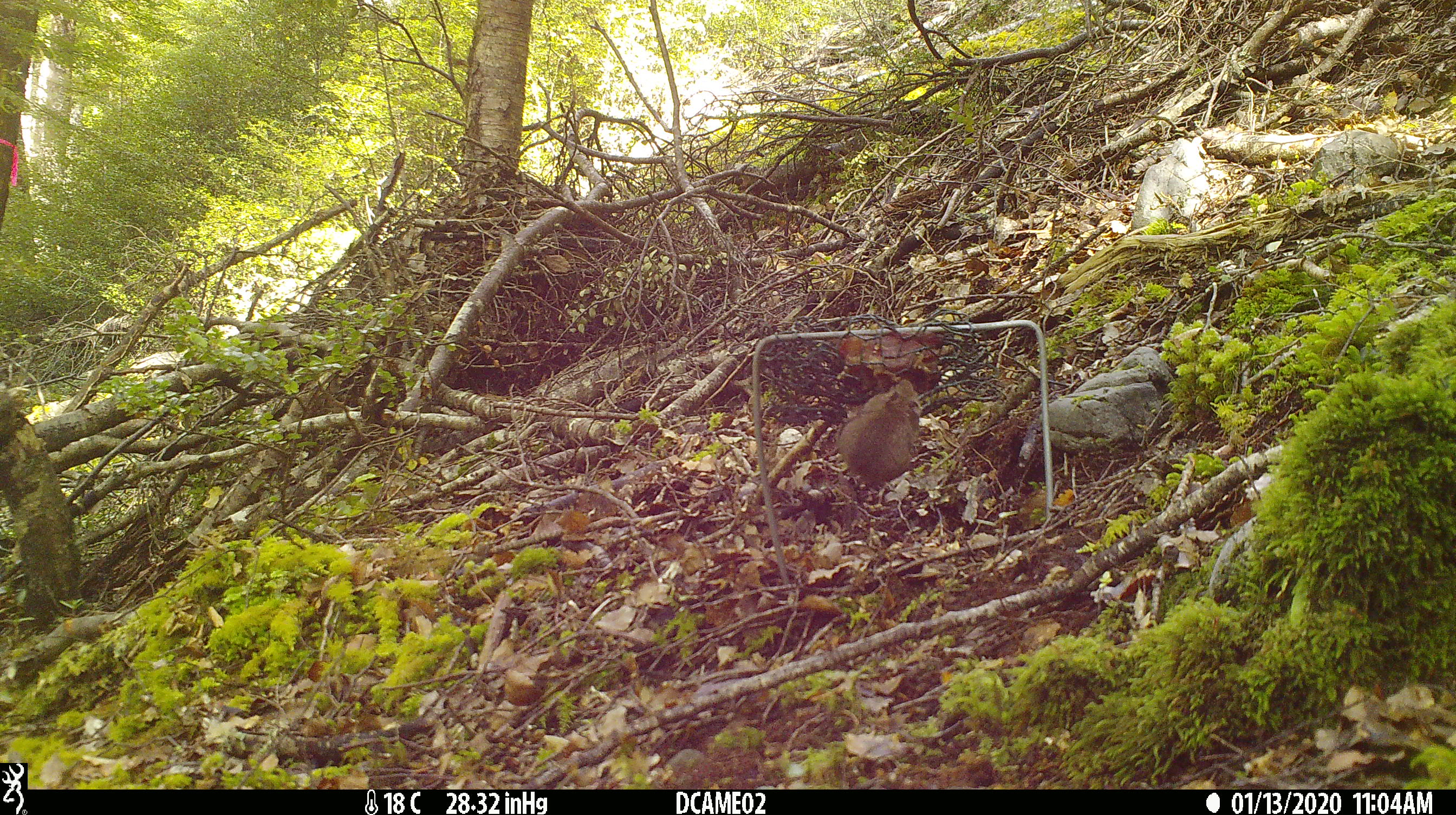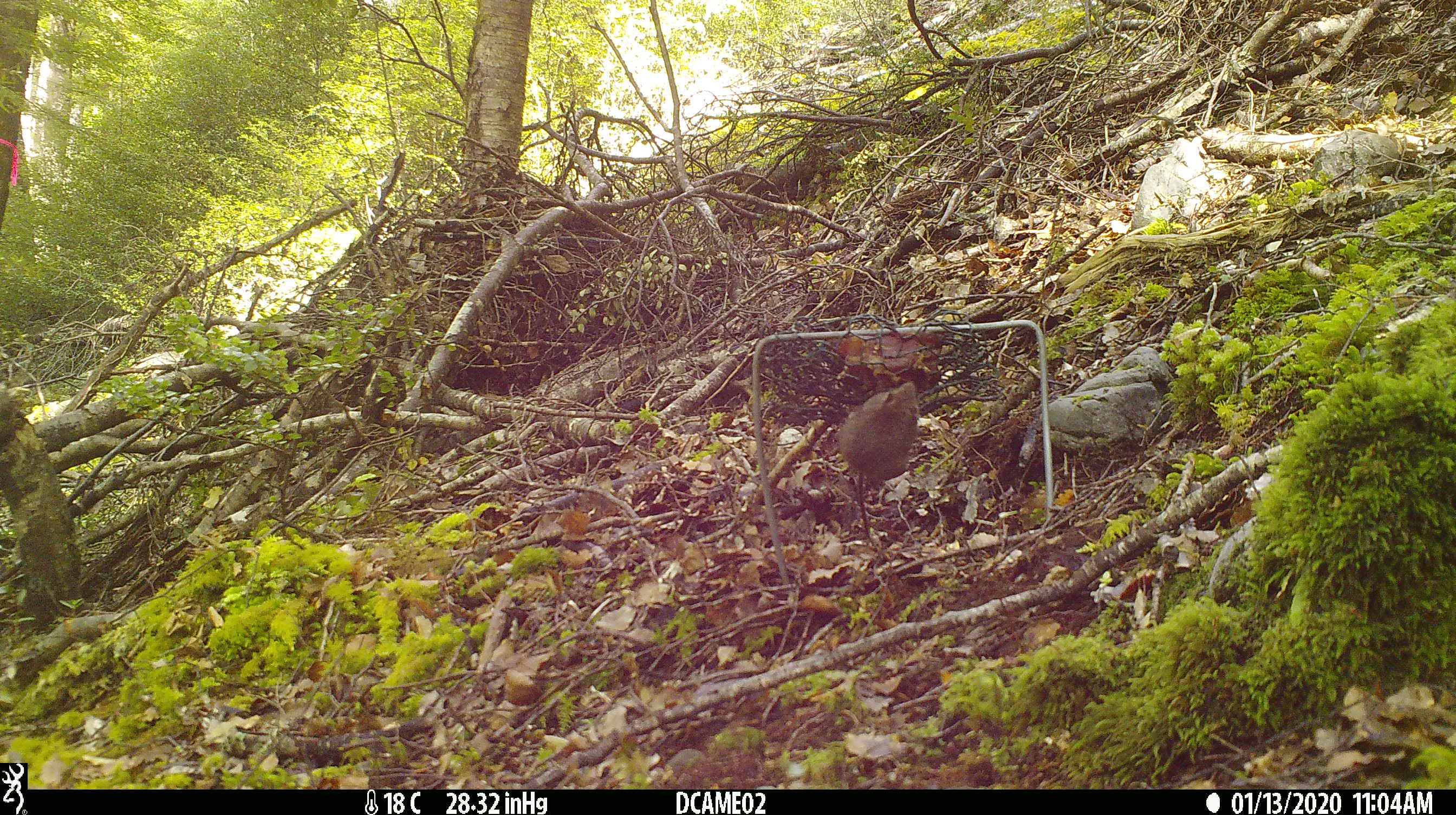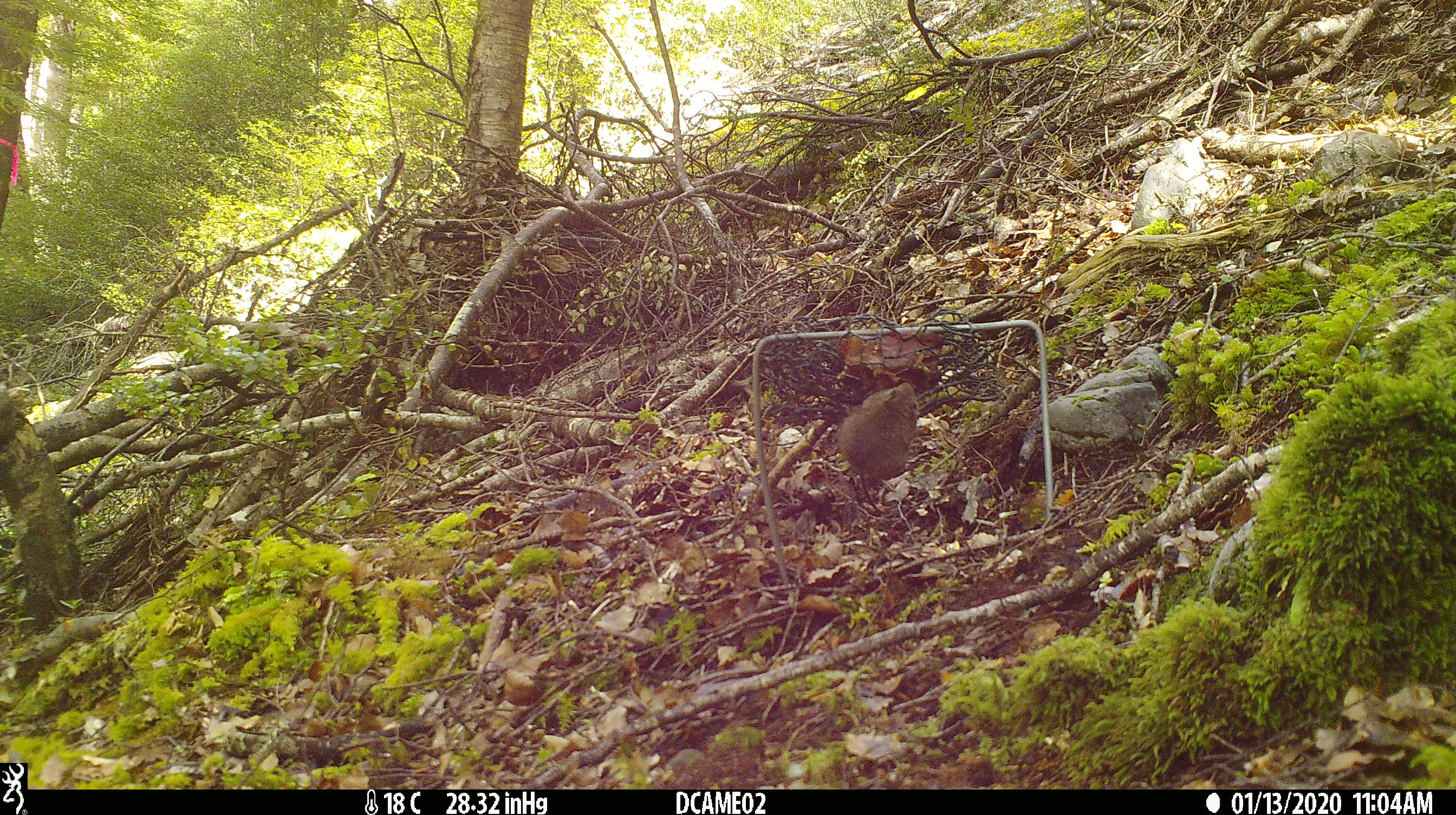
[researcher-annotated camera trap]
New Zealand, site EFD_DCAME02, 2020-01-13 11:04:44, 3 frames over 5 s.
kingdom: Animalia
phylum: Chordata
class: Mammalia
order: Rodentia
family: Muridae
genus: Mus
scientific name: Mus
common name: mouse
Mouse (Mus).